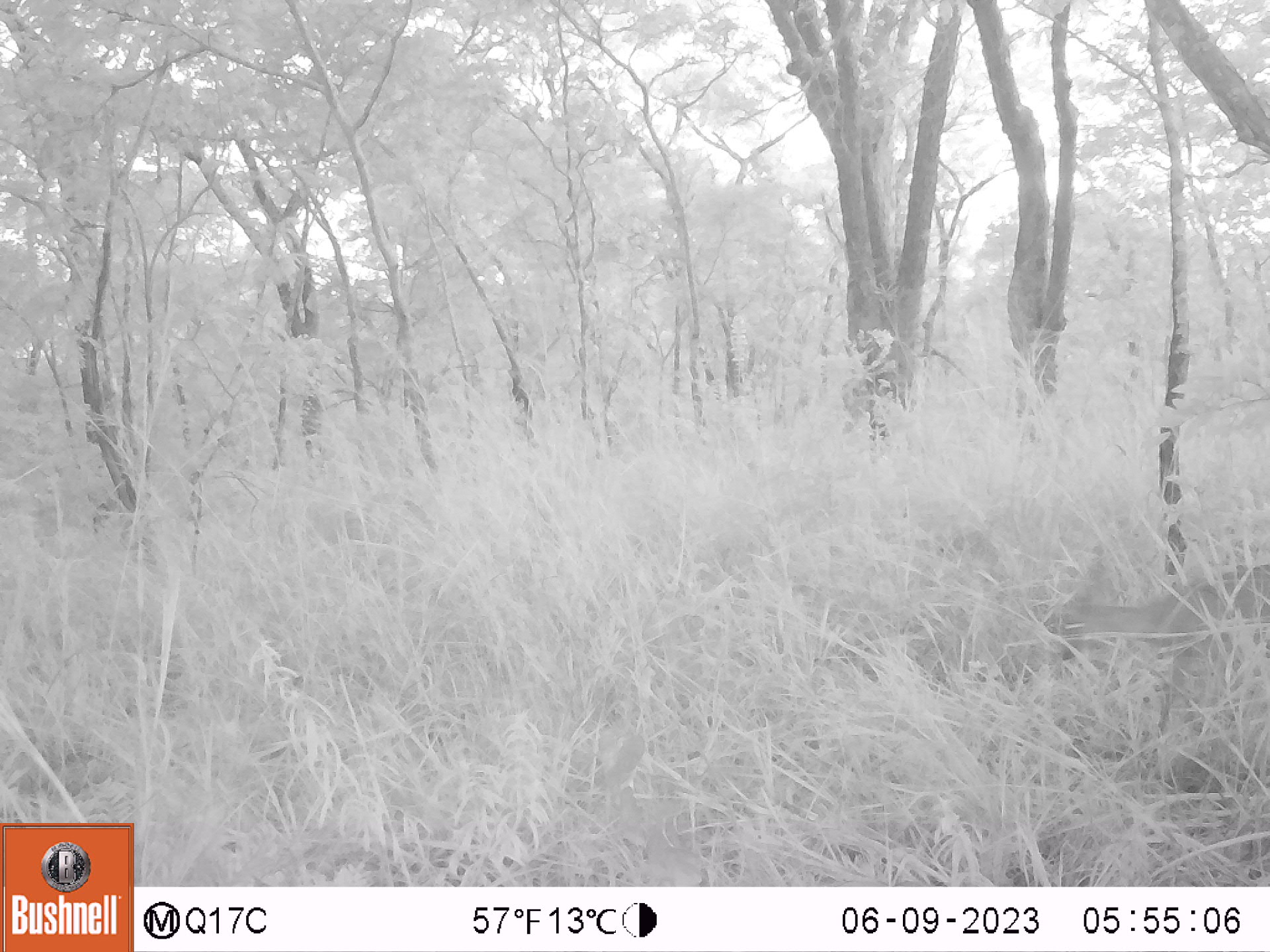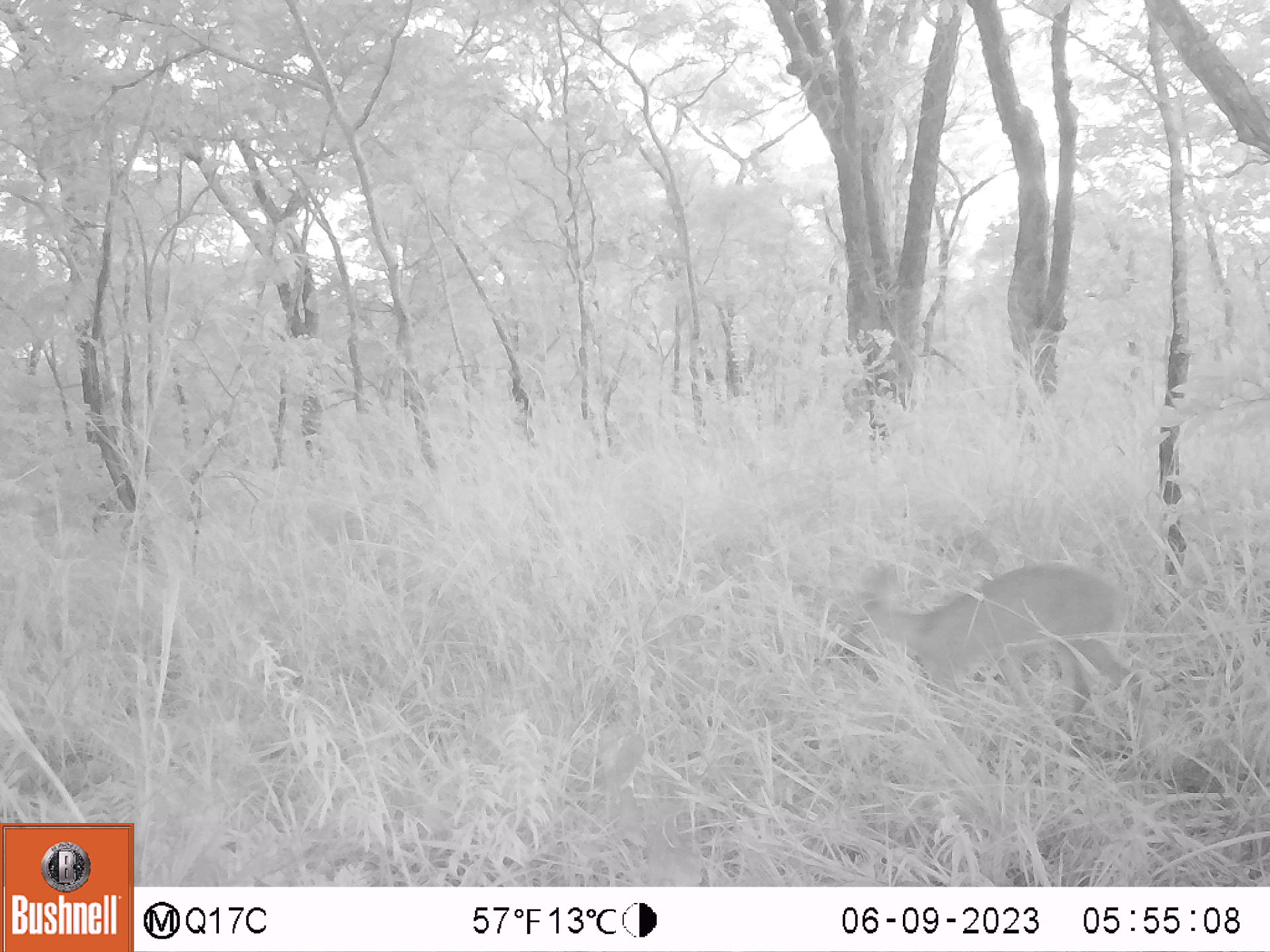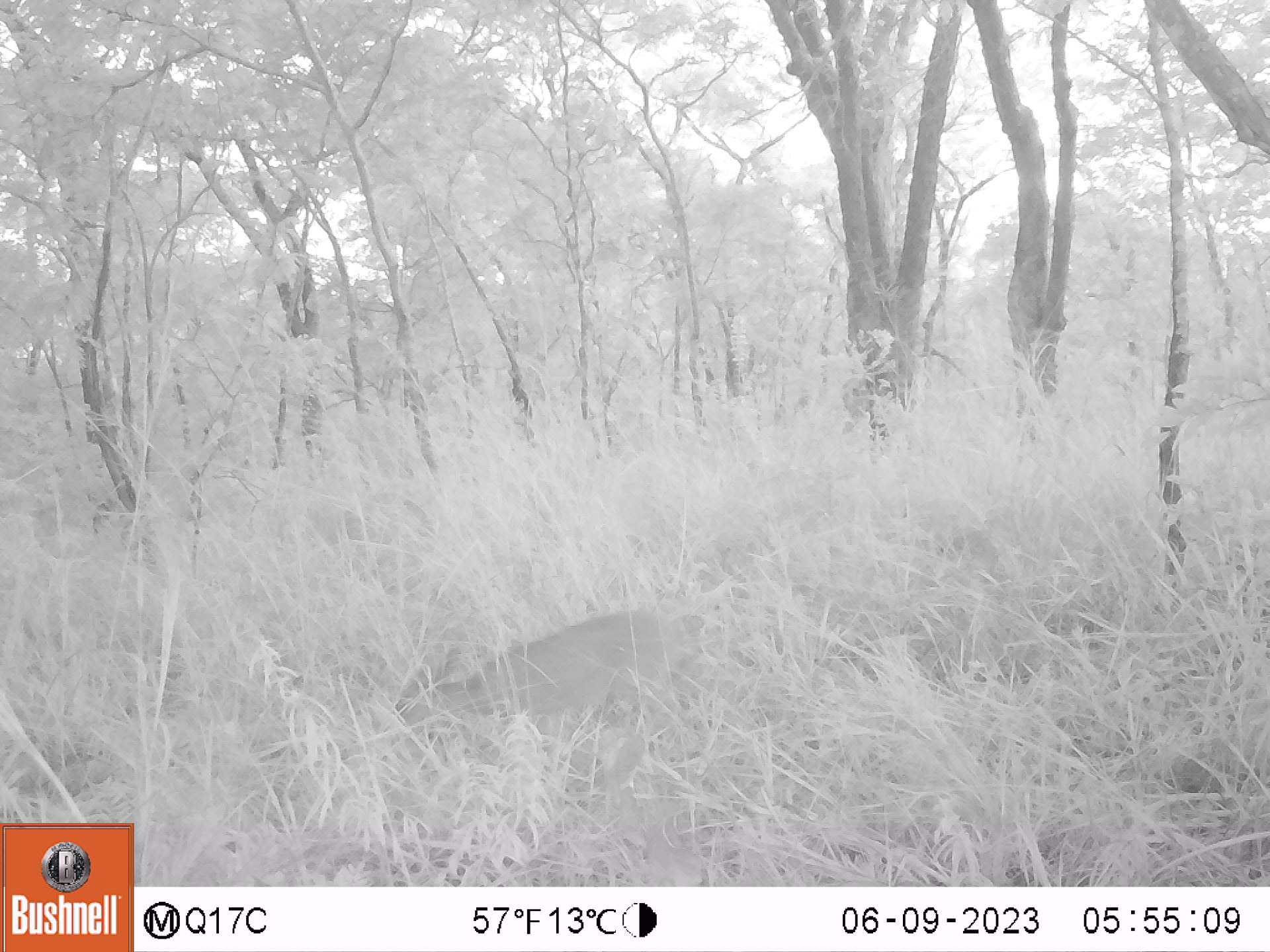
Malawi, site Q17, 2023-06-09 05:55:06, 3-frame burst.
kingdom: Animalia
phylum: Chordata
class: Mammalia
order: Artiodactyla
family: Bovidae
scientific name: Antilopinae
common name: small antelope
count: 1